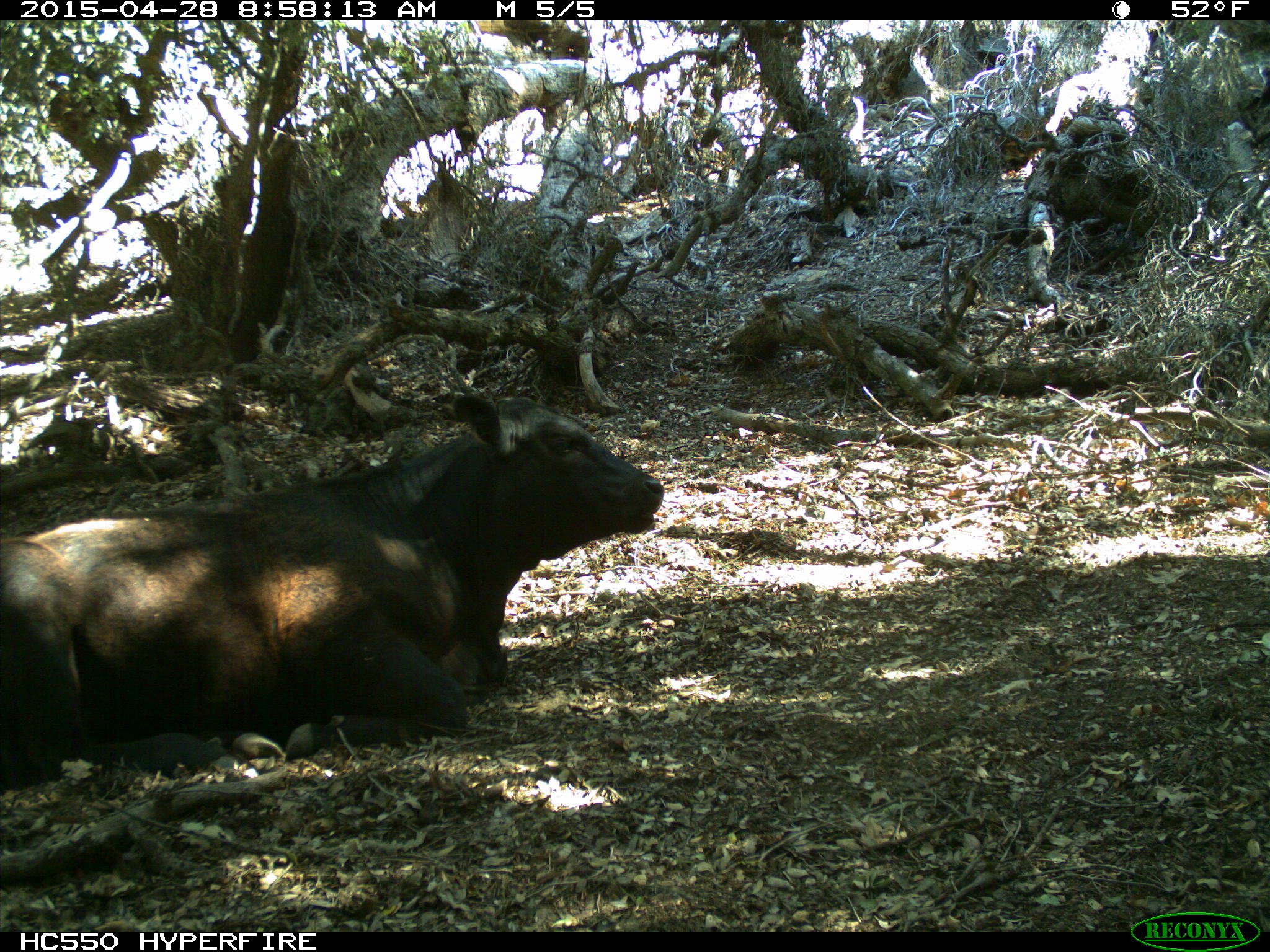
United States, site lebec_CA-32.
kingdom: Animalia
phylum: Chordata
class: Mammalia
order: Artiodactyla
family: Bovidae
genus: Bos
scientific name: Bos taurus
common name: domestic cow